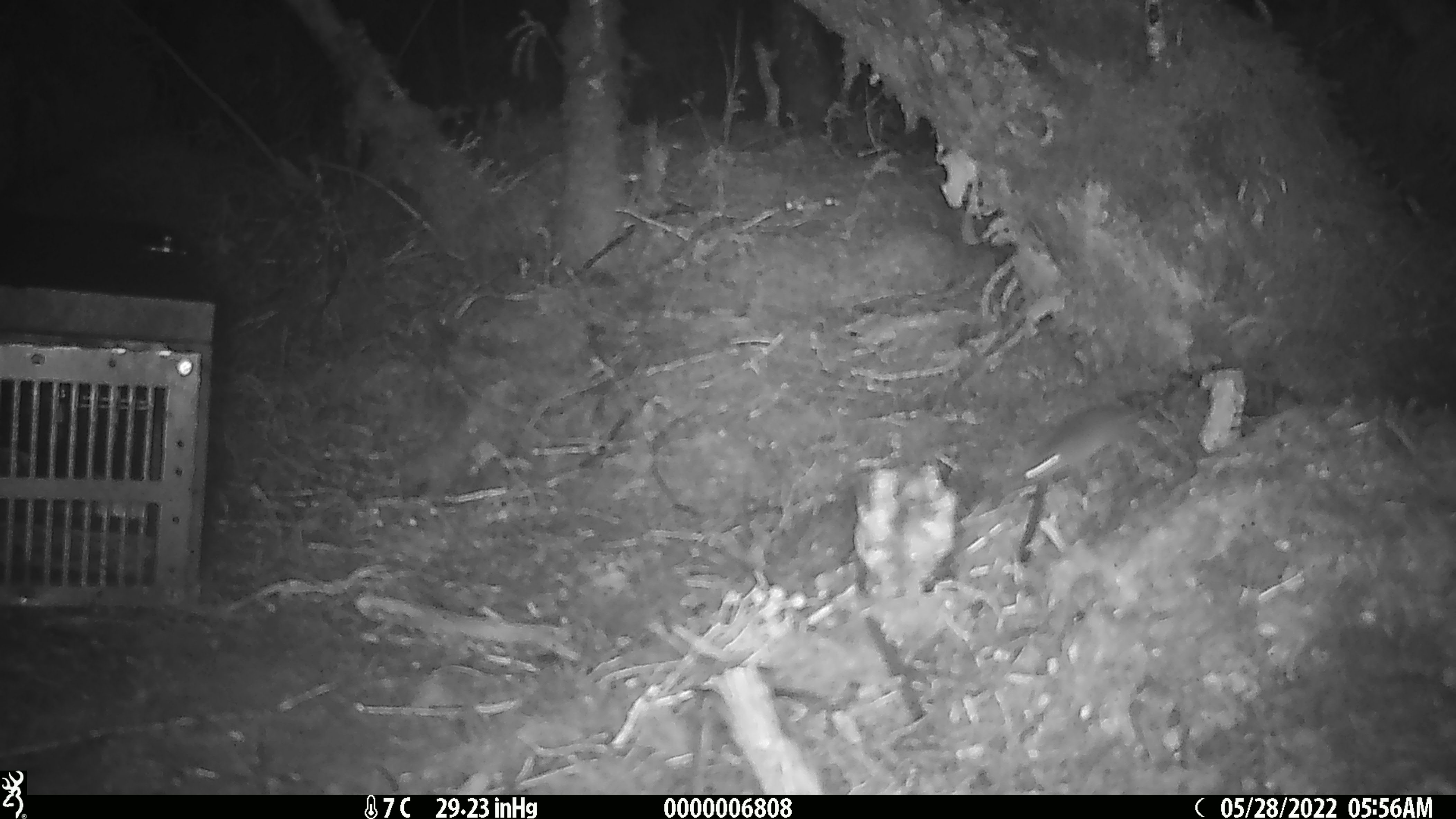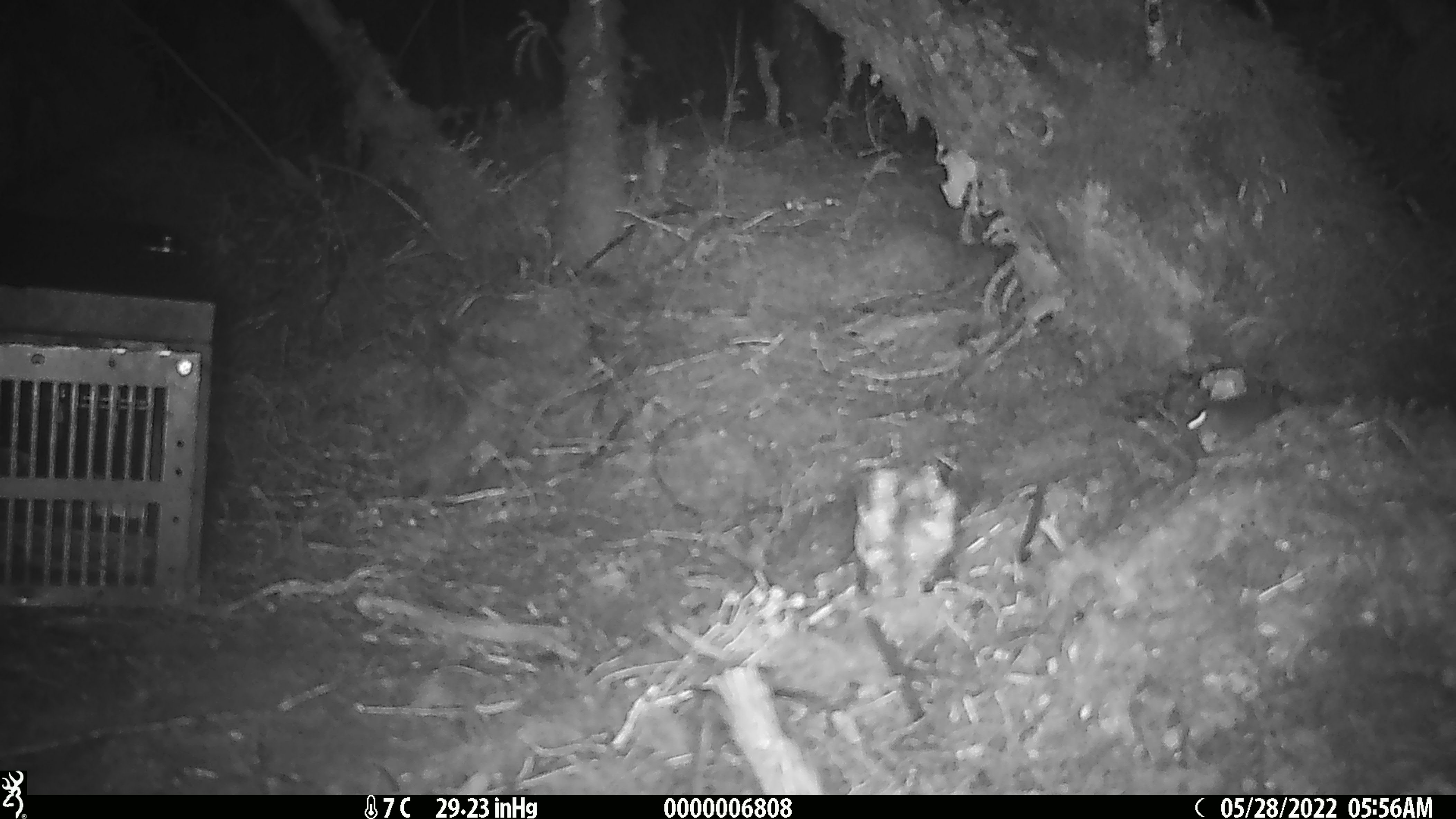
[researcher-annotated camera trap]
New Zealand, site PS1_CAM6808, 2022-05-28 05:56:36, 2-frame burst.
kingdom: Animalia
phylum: Chordata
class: Mammalia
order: Rodentia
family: Muridae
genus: Mus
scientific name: Mus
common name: mouse